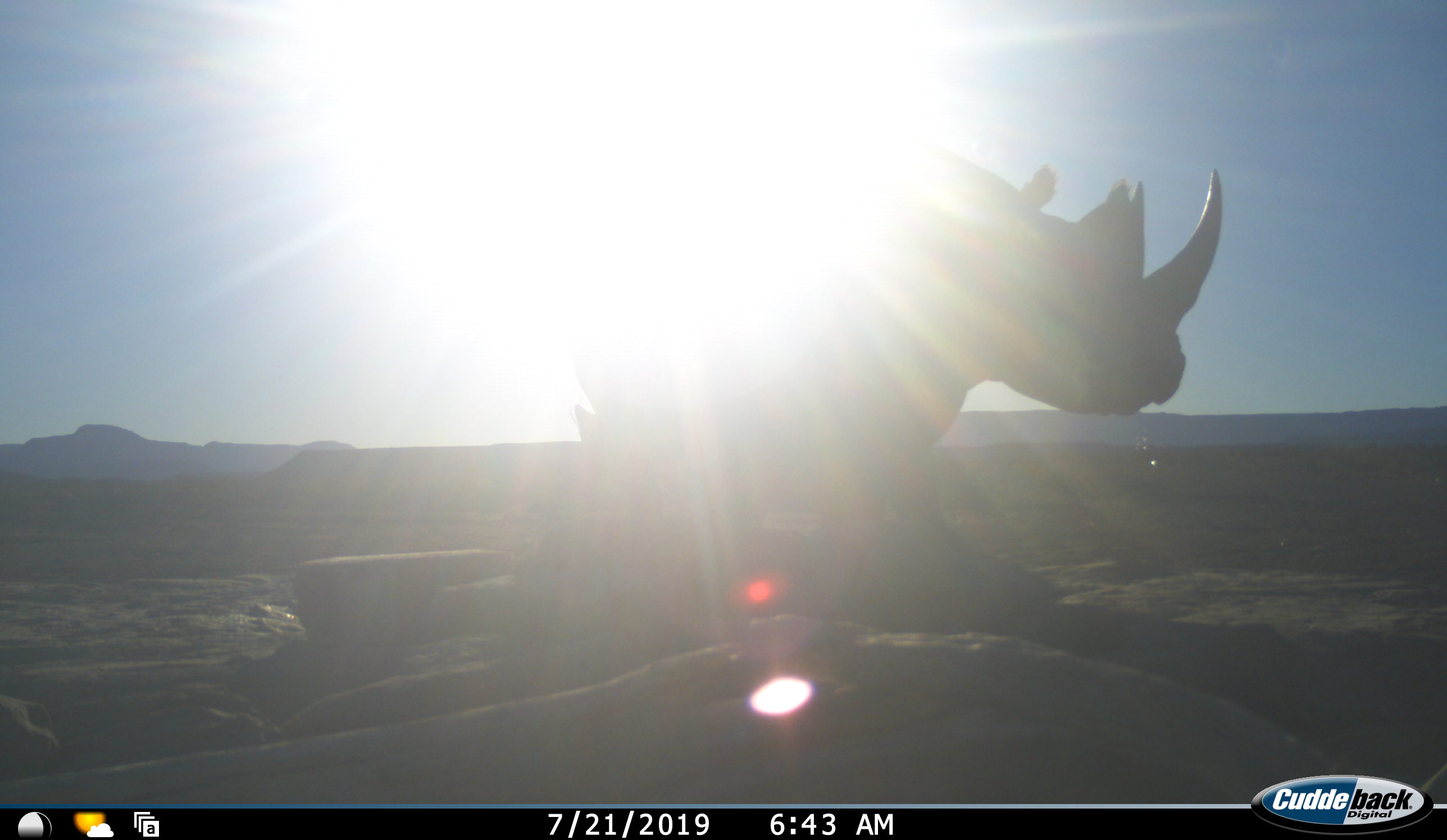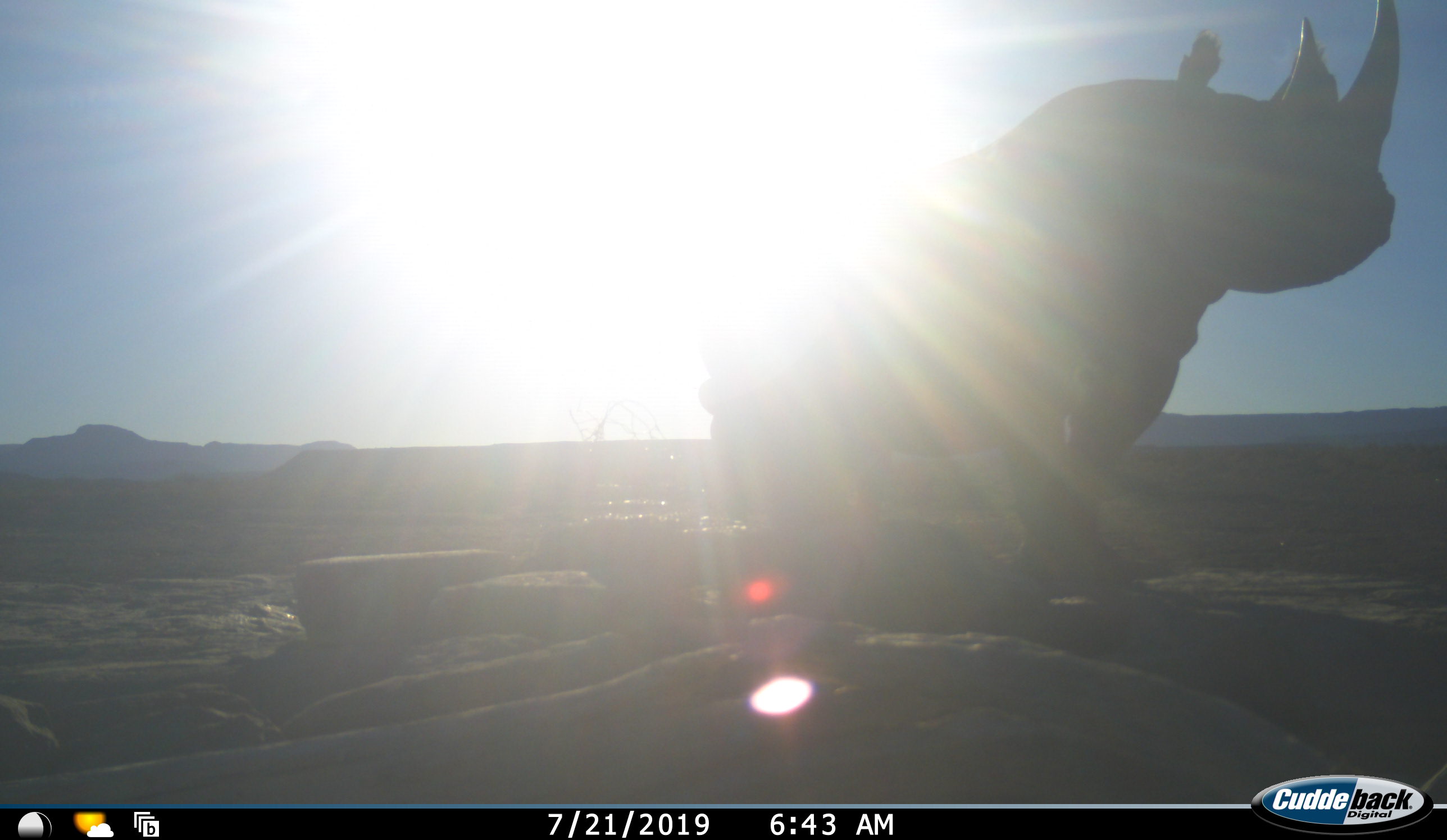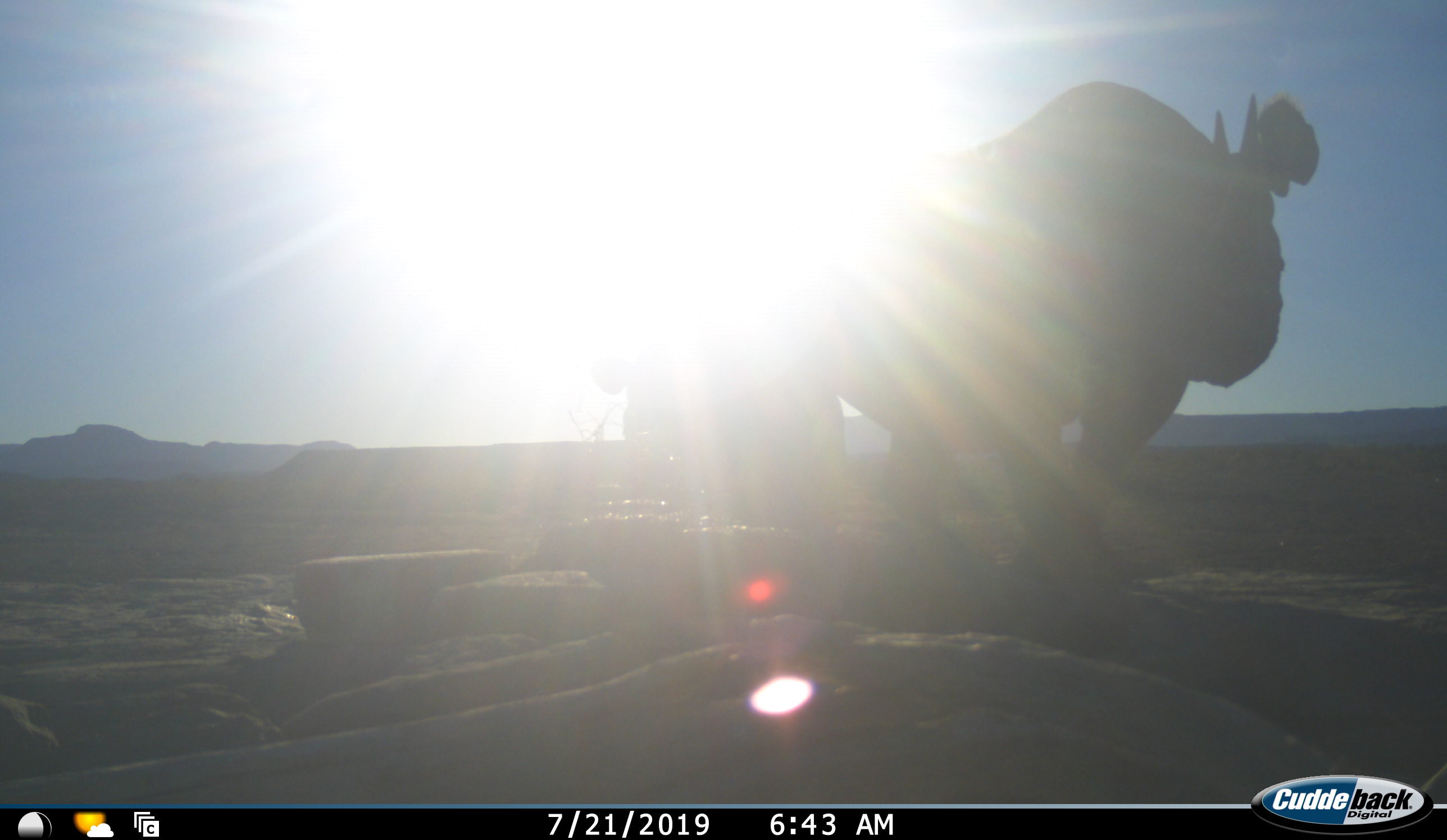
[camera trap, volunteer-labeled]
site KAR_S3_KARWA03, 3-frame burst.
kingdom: Animalia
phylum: Chordata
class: Mammalia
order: Perissodactyla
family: Rhinocerotidae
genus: Diceros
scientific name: Diceros bicornis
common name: black rhinoceros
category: rhinocerosblack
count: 2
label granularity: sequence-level